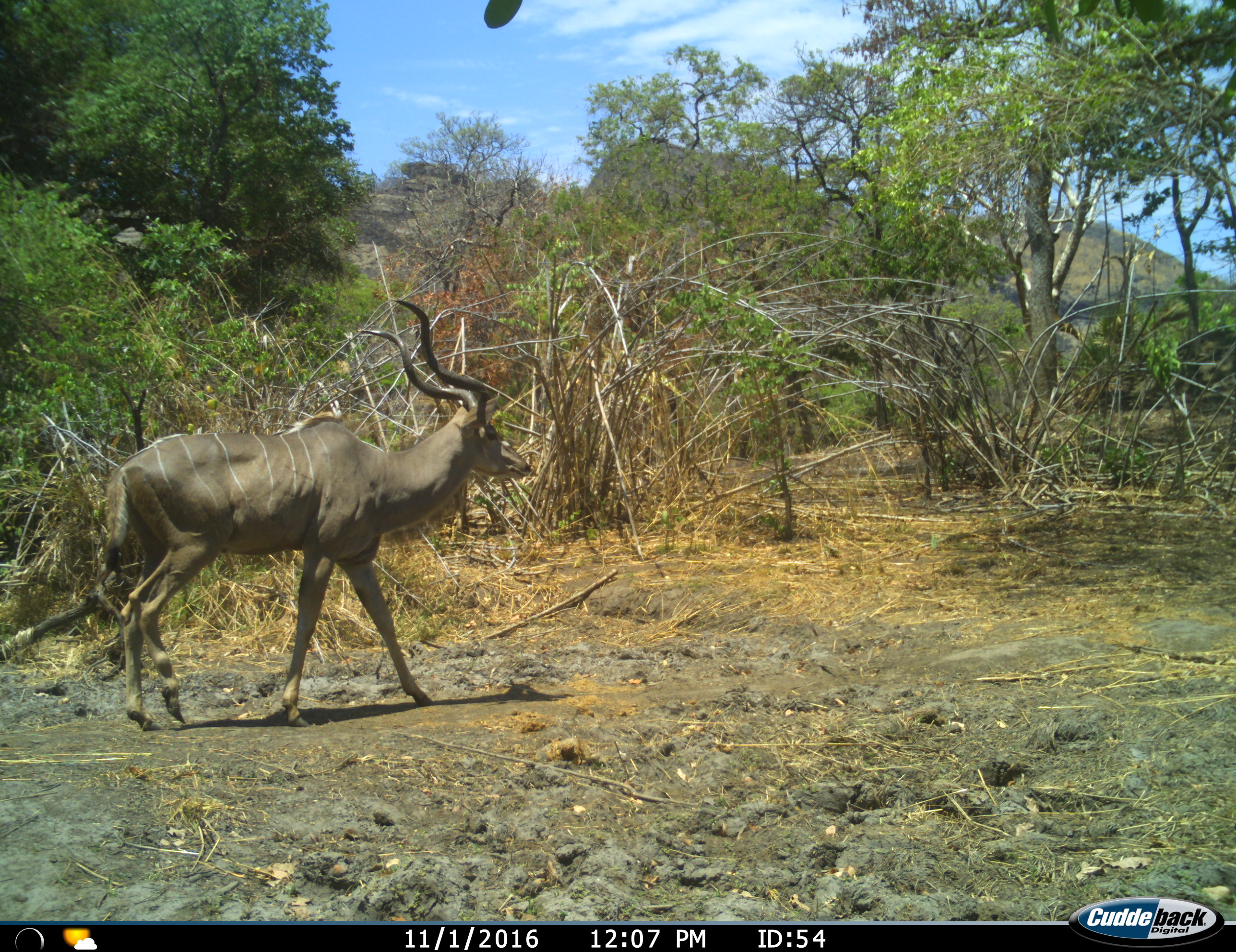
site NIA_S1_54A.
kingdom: Animalia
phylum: Chordata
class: Mammalia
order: Artiodactyla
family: Bovidae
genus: Tragelaphus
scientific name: Tragelaphus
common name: kudu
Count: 1.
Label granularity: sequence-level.